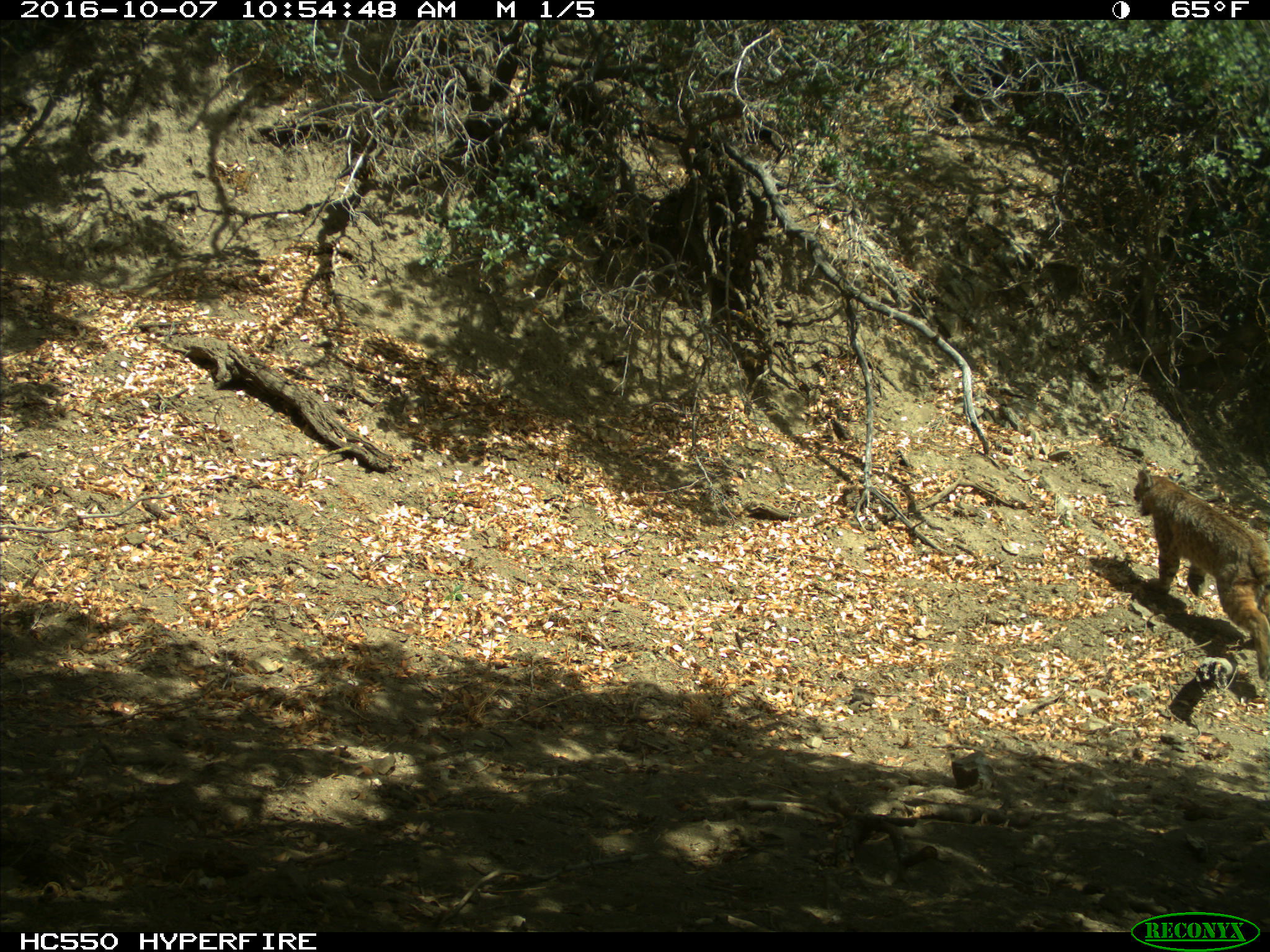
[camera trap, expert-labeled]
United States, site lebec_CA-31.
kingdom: Animalia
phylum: Chordata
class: Mammalia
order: Carnivora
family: Felidae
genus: Lynx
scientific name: Lynx rufus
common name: bobcat